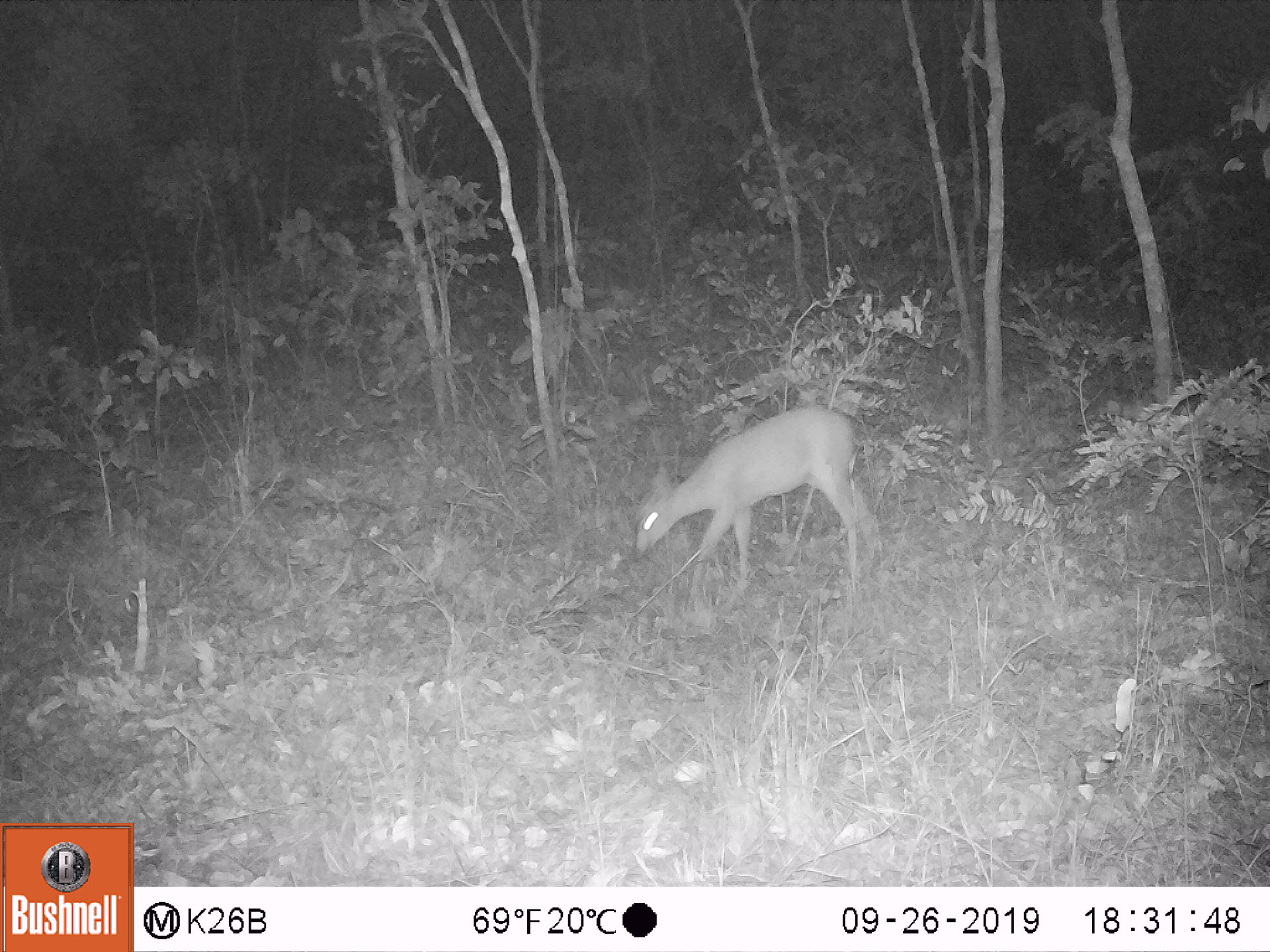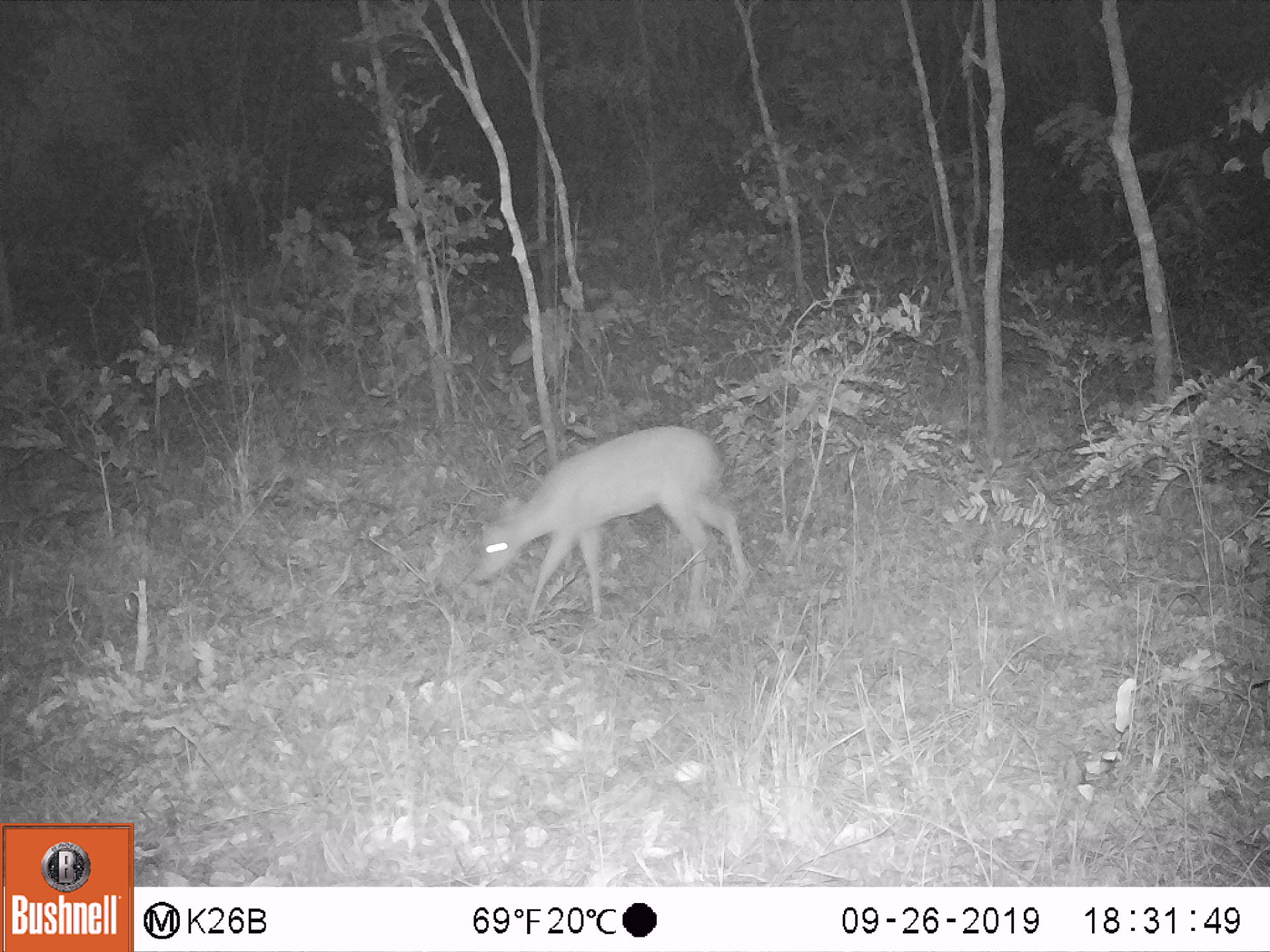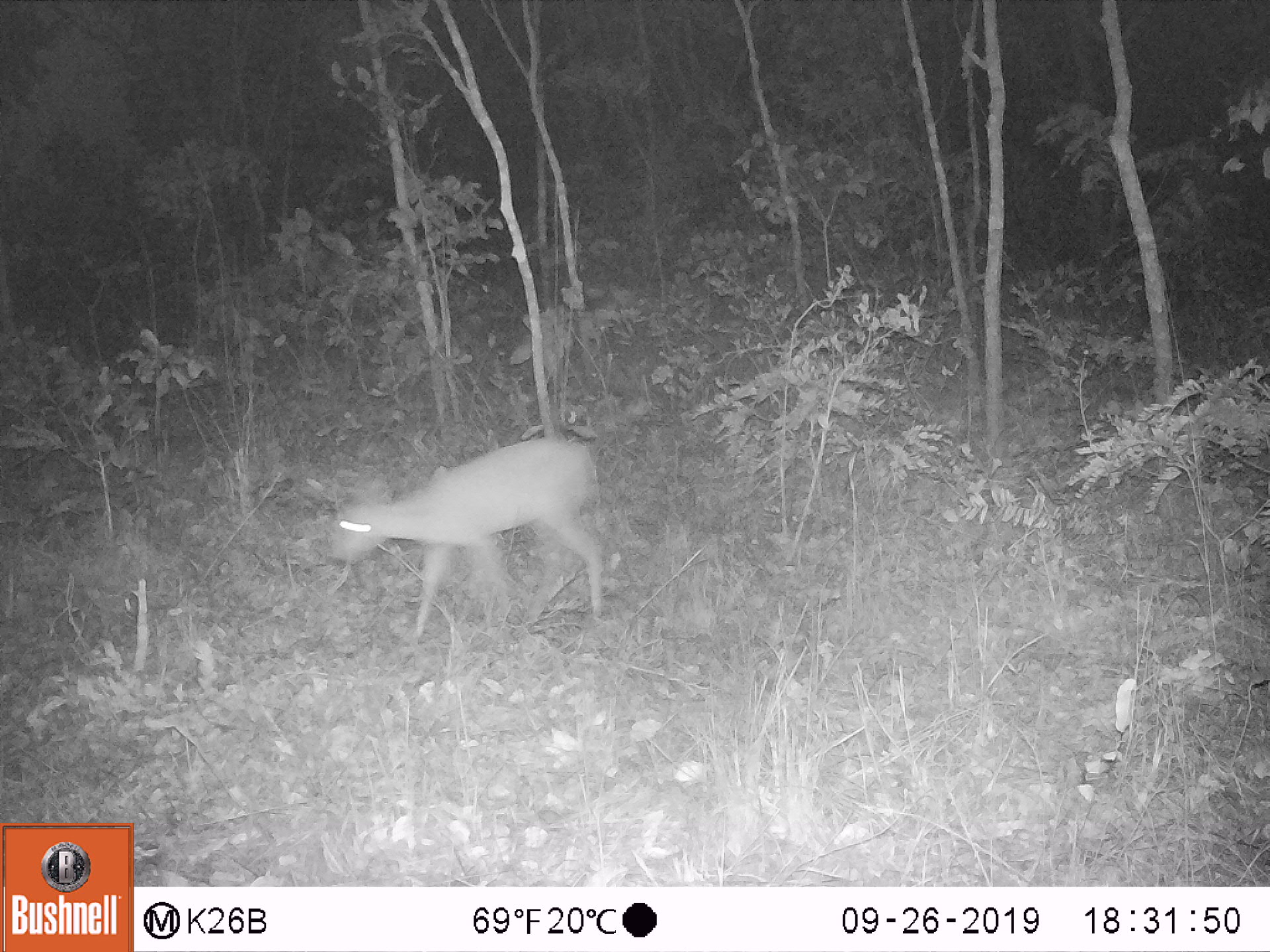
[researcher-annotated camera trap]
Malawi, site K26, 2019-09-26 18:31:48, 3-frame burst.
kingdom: Animalia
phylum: Chordata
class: Mammalia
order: Artiodactyla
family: Bovidae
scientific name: Antilopinae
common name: small antelope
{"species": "small antelope (Antilopinae)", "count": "1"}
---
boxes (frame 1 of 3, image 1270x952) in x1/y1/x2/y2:
small antelope: 632/404/885/581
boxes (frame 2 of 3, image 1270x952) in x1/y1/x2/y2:
small antelope: 471/423/743/613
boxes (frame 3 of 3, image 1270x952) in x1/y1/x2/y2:
small antelope: 329/435/606/629